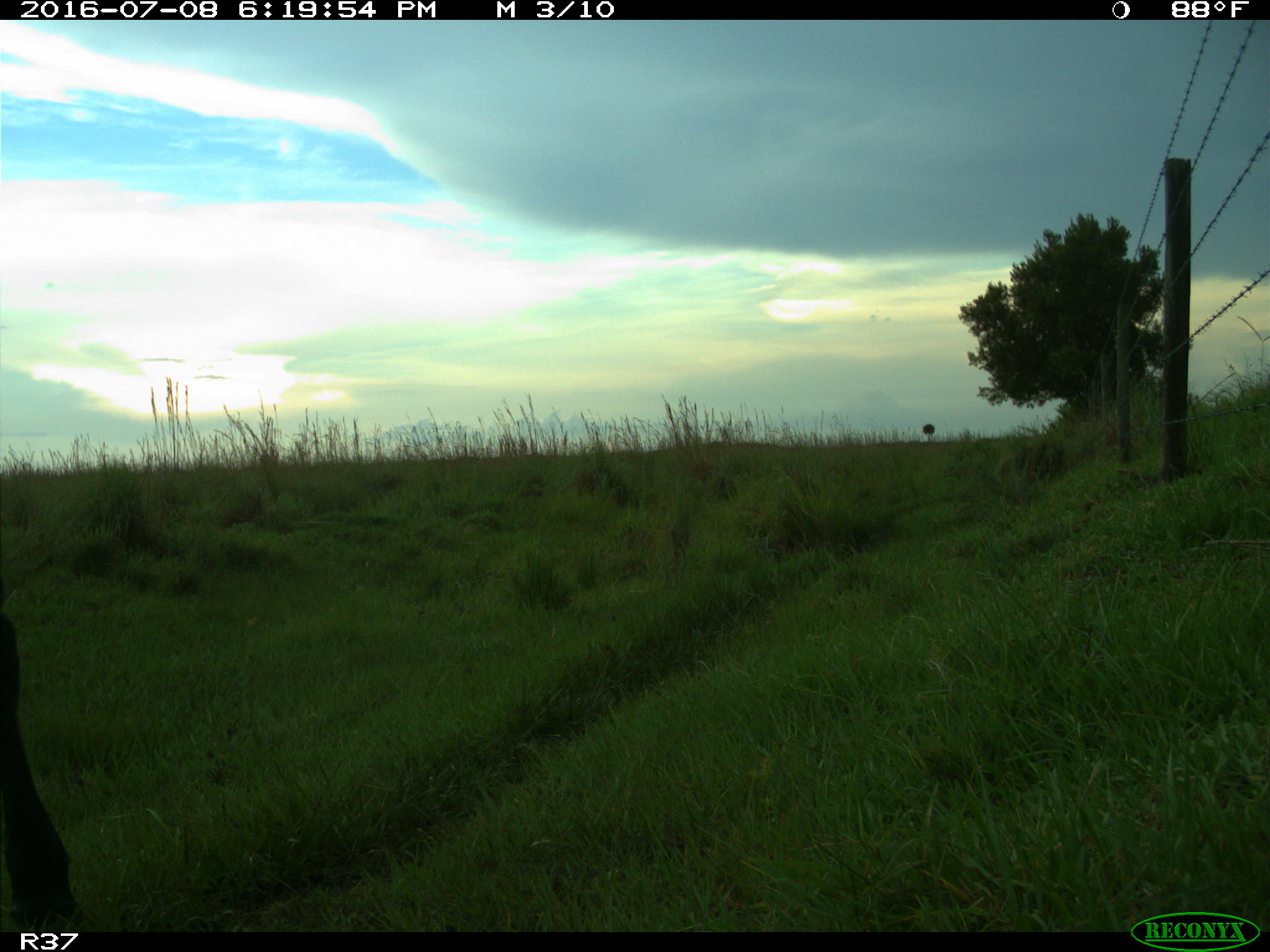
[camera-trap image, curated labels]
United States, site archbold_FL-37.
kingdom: Animalia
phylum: Chordata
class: Mammalia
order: Artiodactyla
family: Bovidae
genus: Bos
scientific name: Bos taurus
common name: domestic cow